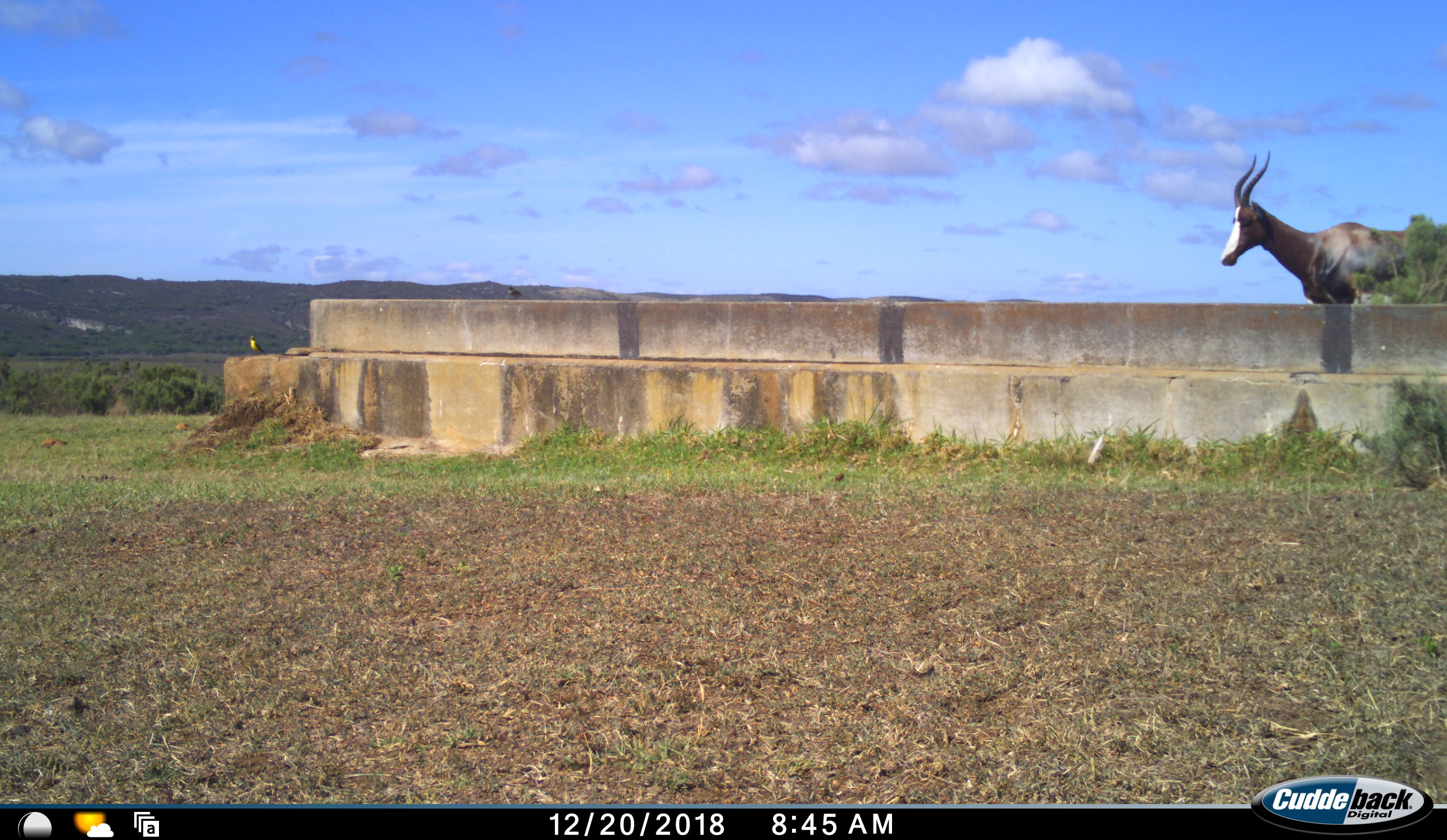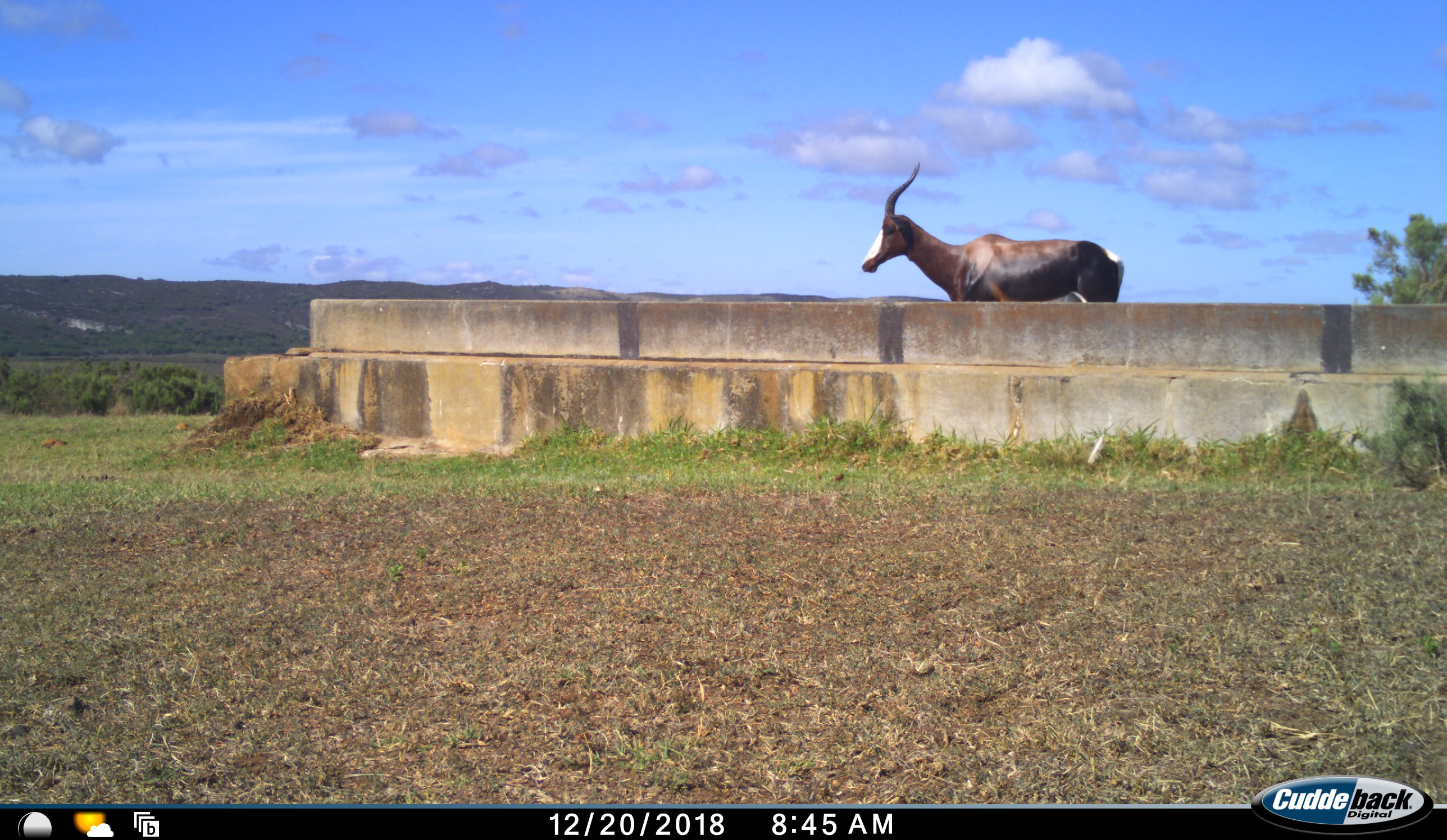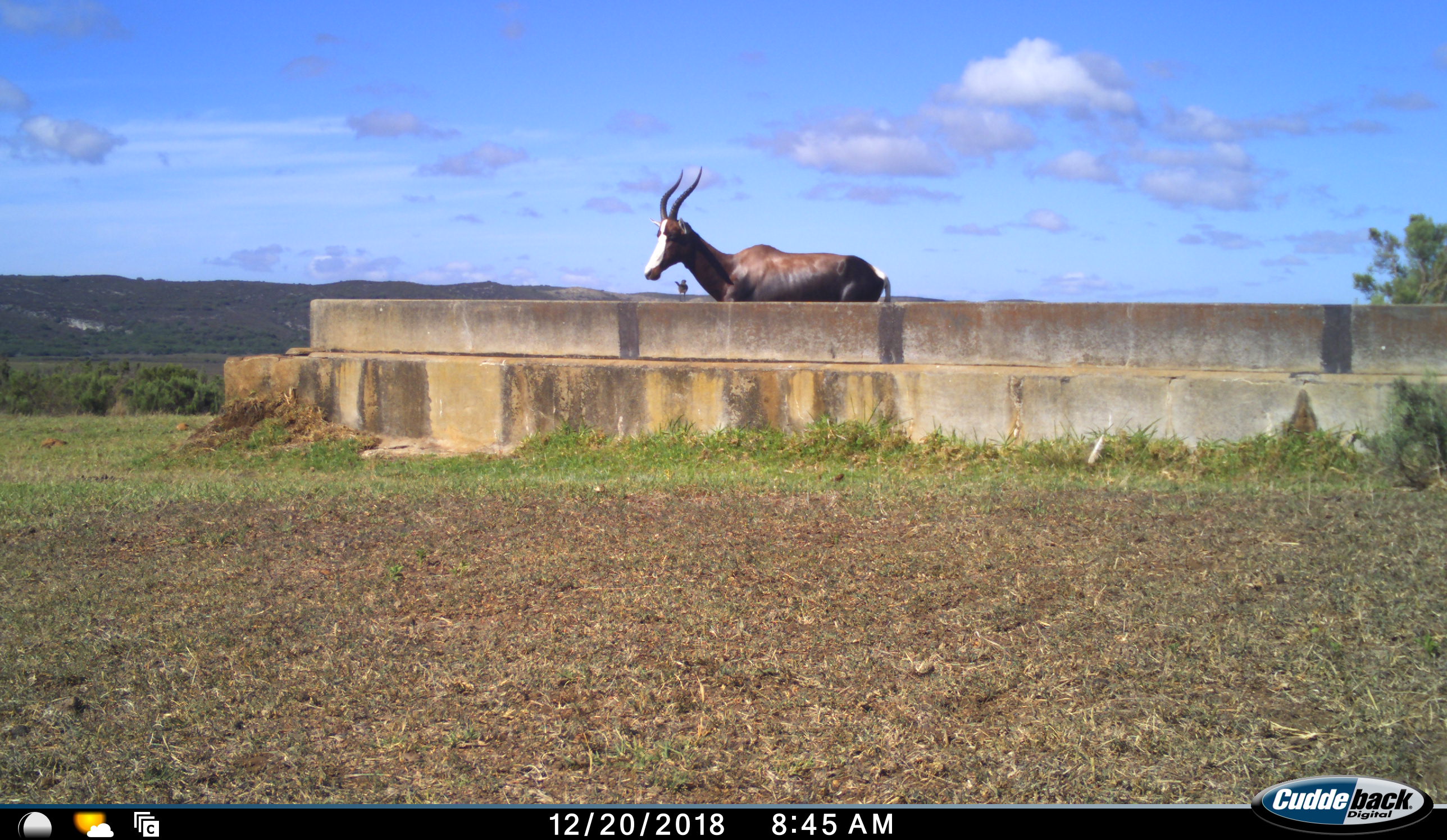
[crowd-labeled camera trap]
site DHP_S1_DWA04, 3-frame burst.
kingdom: Animalia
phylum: Chordata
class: Aves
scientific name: Aves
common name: bird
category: birdother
Birdother (bird) (Aves), count 2. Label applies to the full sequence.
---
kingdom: Animalia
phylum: Chordata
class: Mammalia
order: Artiodactyla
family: Bovidae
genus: Damaliscus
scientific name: Damaliscus pygargus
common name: bontebok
Bontebok (Damaliscus pygargus), count 1. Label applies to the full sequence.